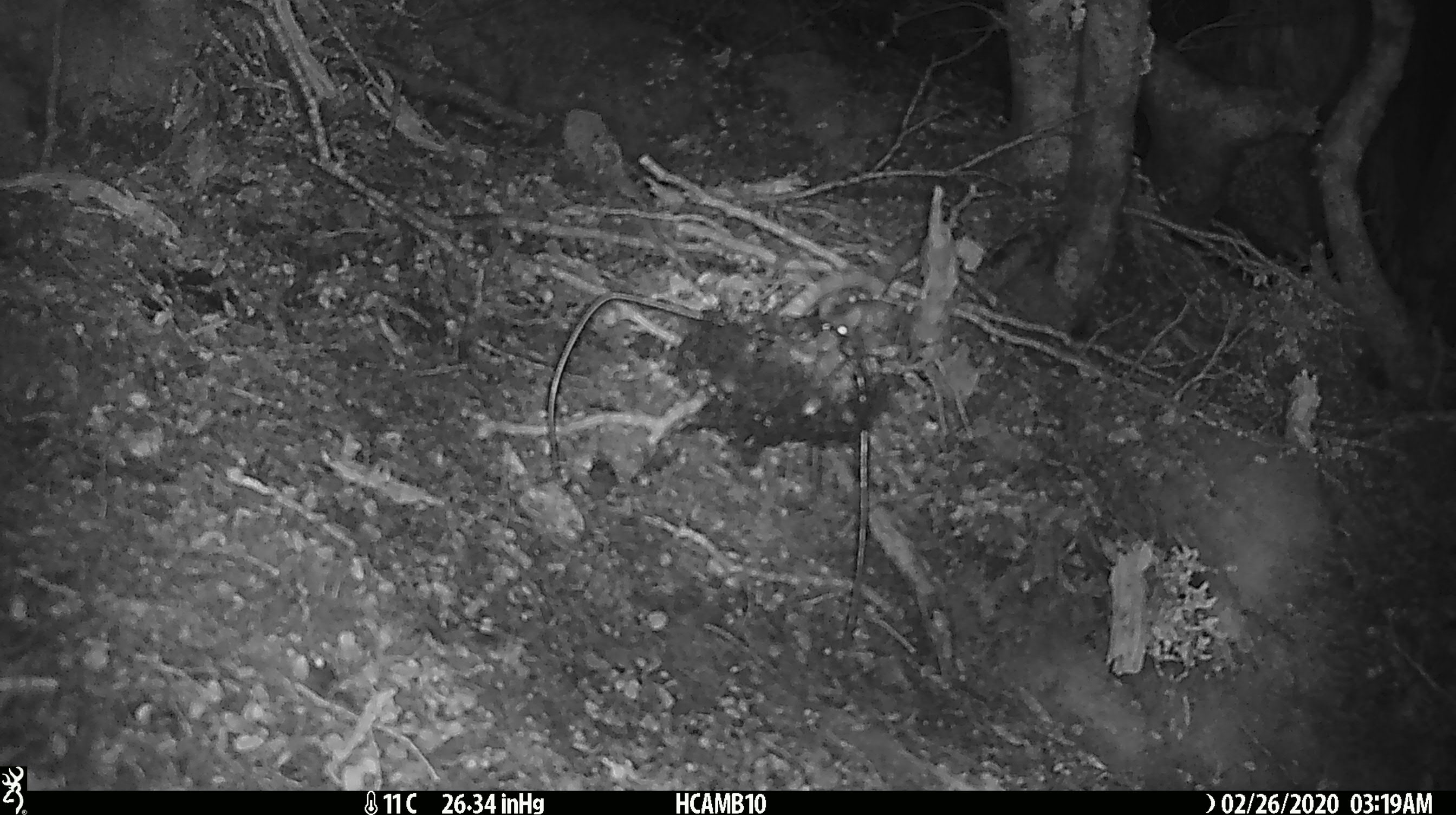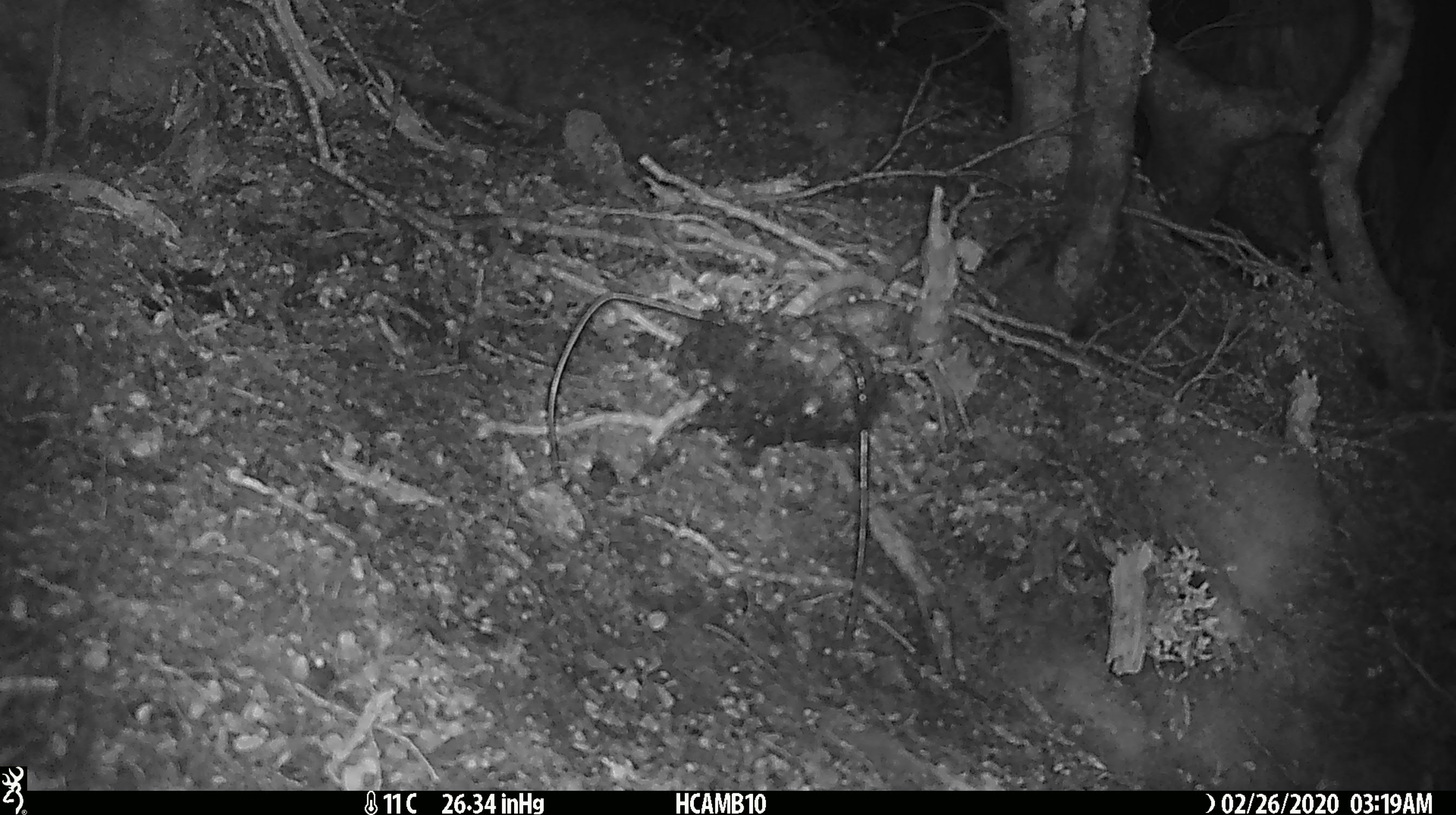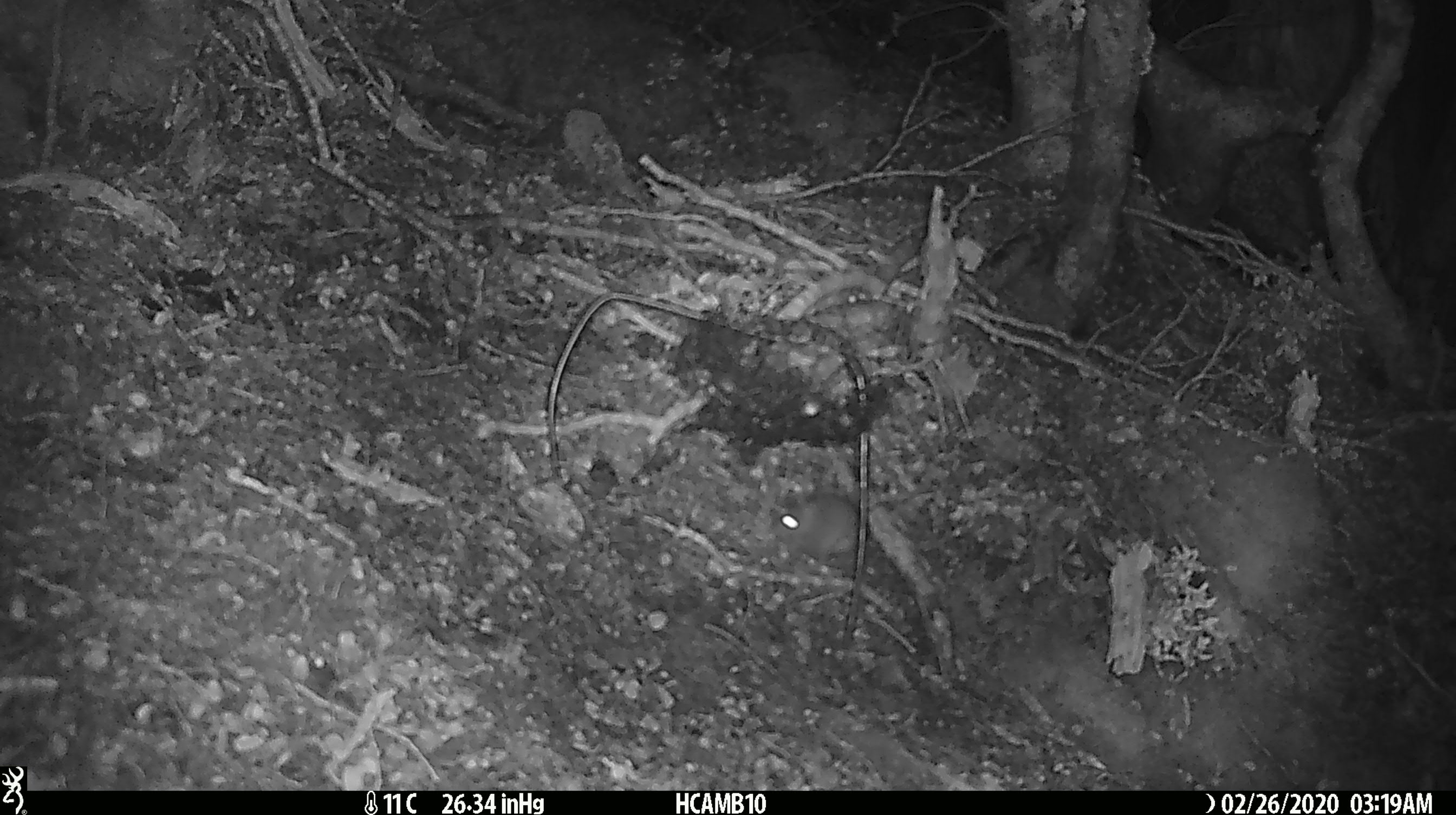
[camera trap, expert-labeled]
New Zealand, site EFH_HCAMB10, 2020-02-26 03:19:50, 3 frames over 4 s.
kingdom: Animalia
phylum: Chordata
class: Mammalia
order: Rodentia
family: Muridae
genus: Mus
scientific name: Mus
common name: mouse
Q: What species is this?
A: Mouse (Mus).